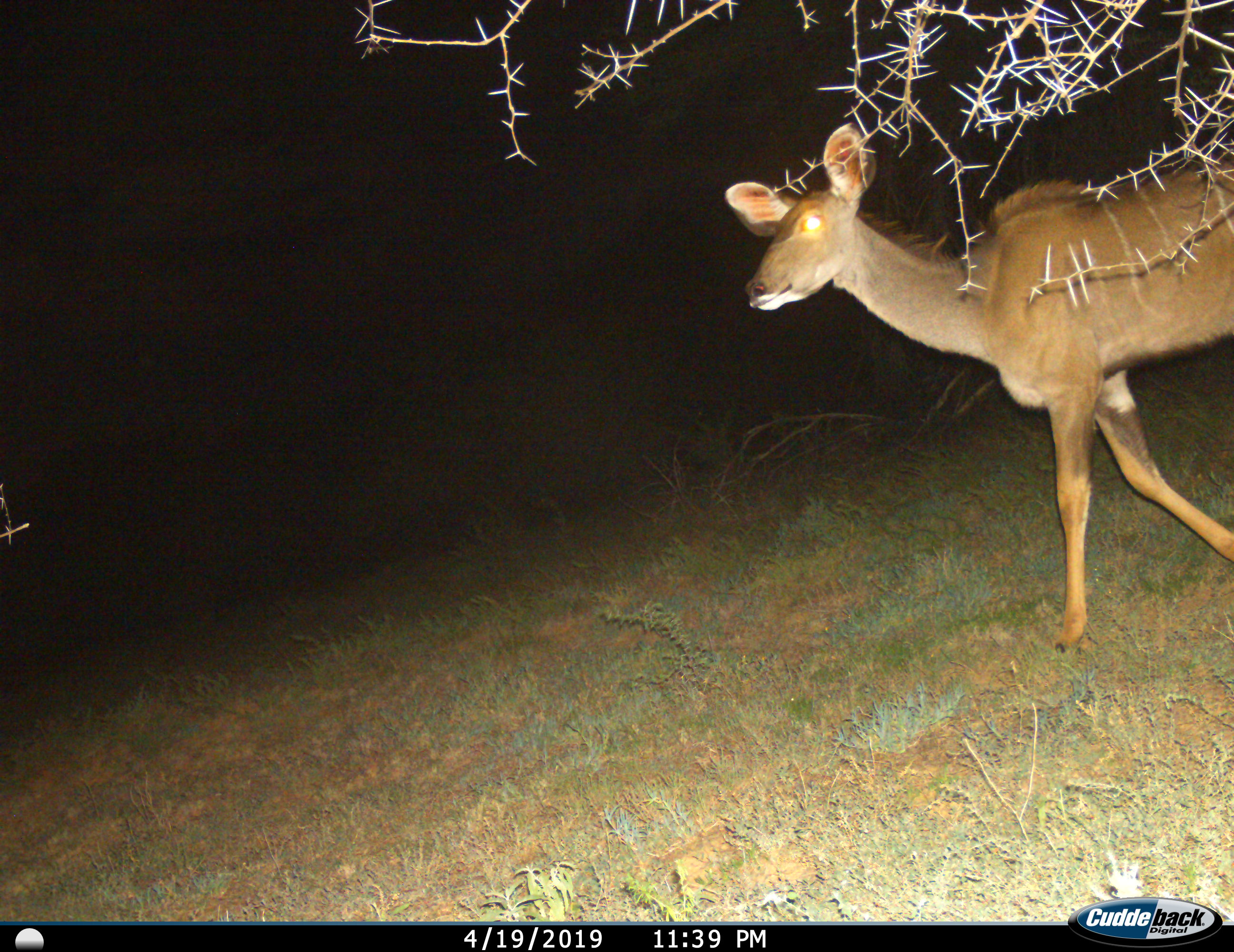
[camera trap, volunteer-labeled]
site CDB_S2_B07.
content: unidentified animal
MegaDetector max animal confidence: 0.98